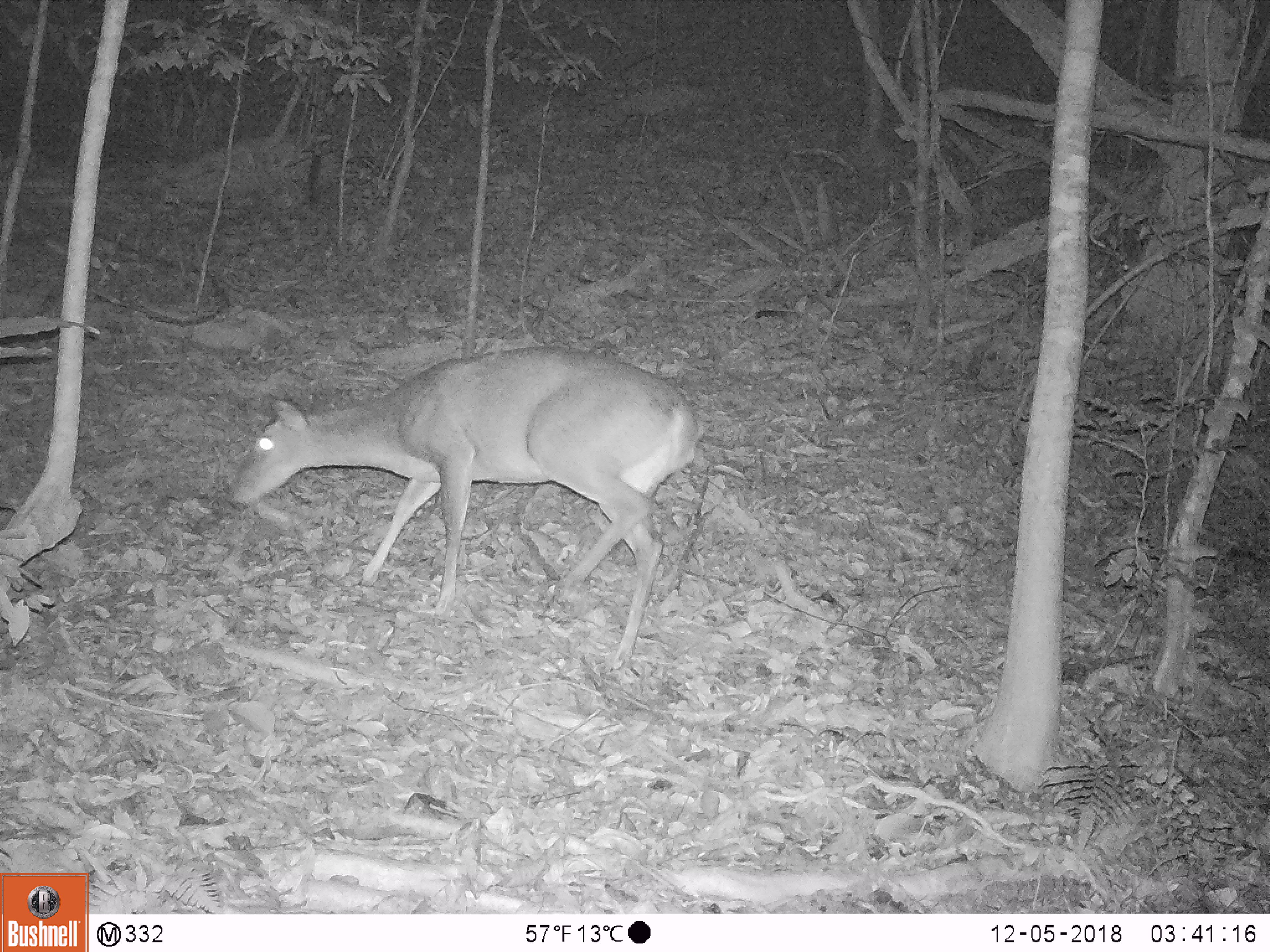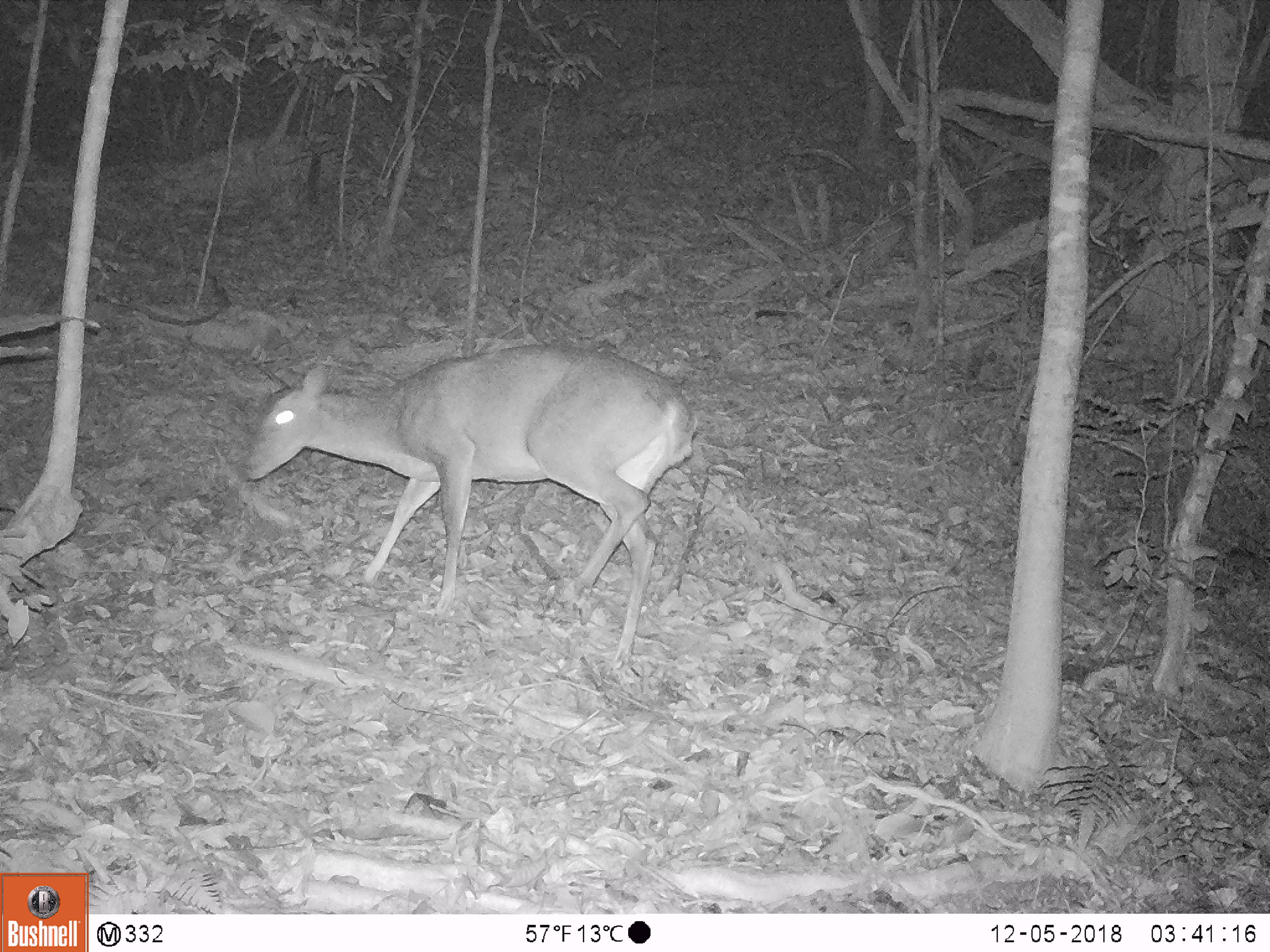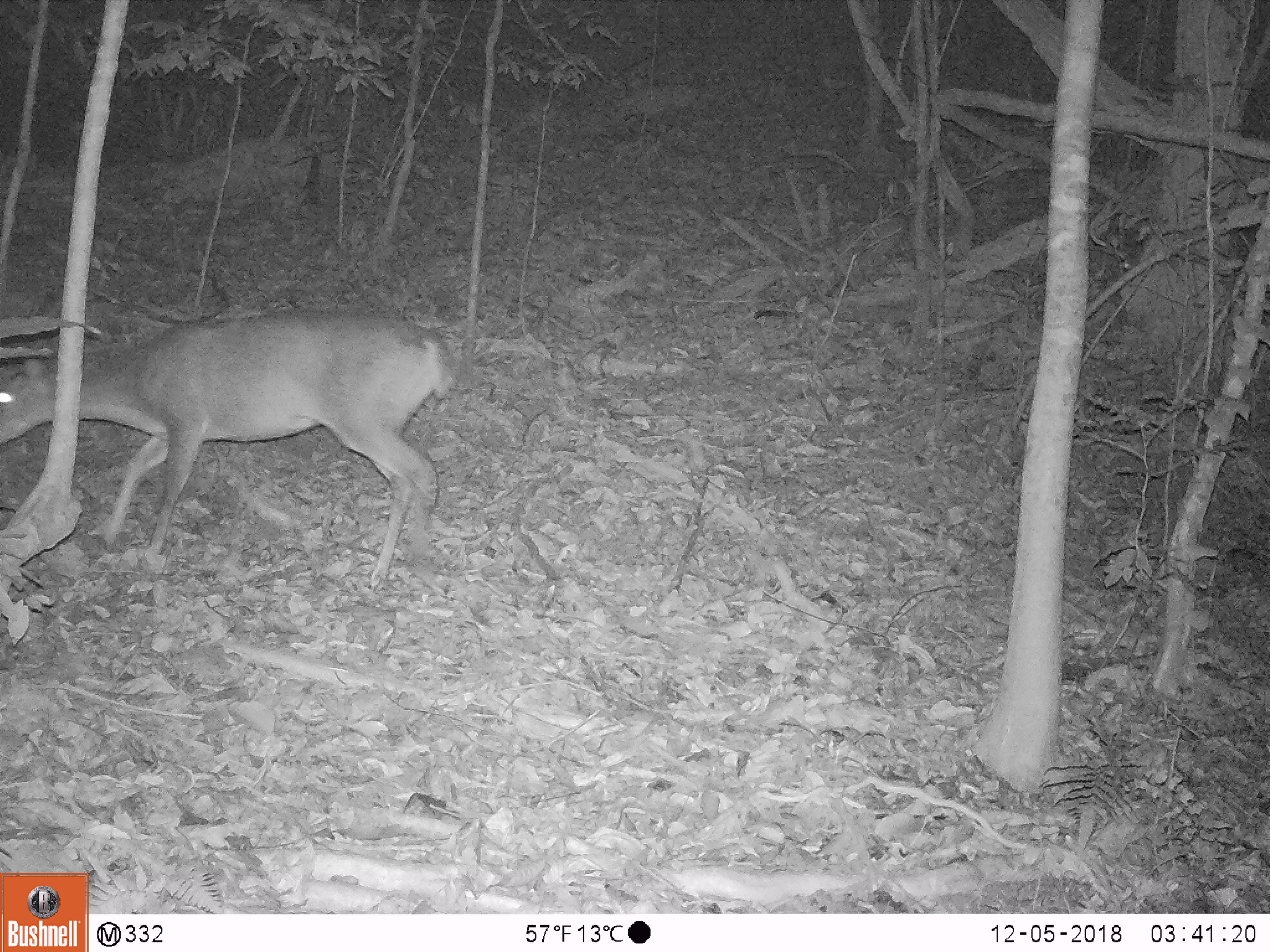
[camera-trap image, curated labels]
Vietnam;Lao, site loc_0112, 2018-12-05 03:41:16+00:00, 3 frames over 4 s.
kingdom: Animalia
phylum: Chordata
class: Mammalia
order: Artiodactyla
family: Cervidae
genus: Muntiacus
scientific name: Muntiacus vuquangensis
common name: large-antlered muntjac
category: large antlered muntjac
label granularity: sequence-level